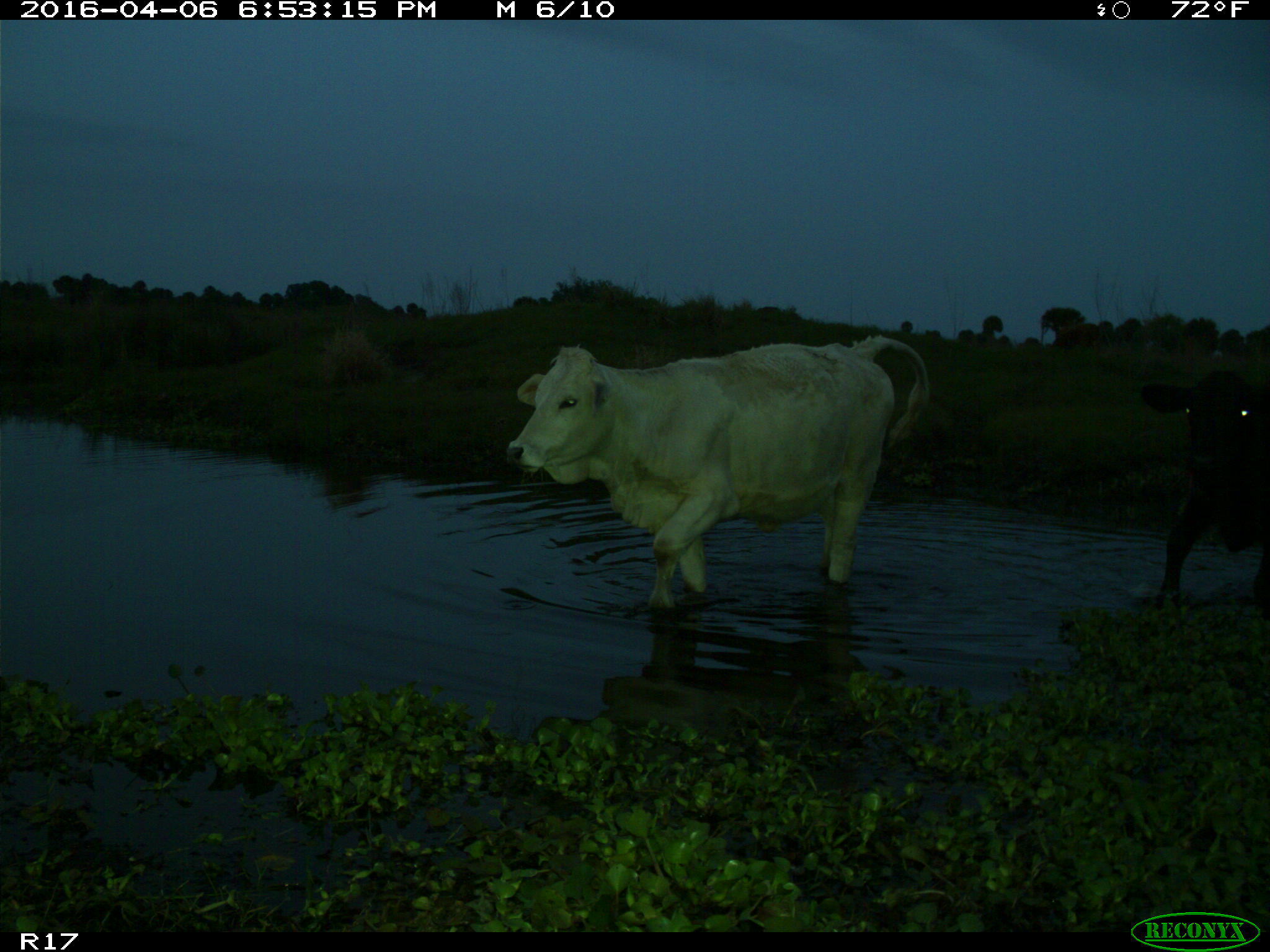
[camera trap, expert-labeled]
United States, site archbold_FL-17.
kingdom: Animalia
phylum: Chordata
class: Mammalia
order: Artiodactyla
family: Bovidae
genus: Bos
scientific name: Bos taurus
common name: domestic cow